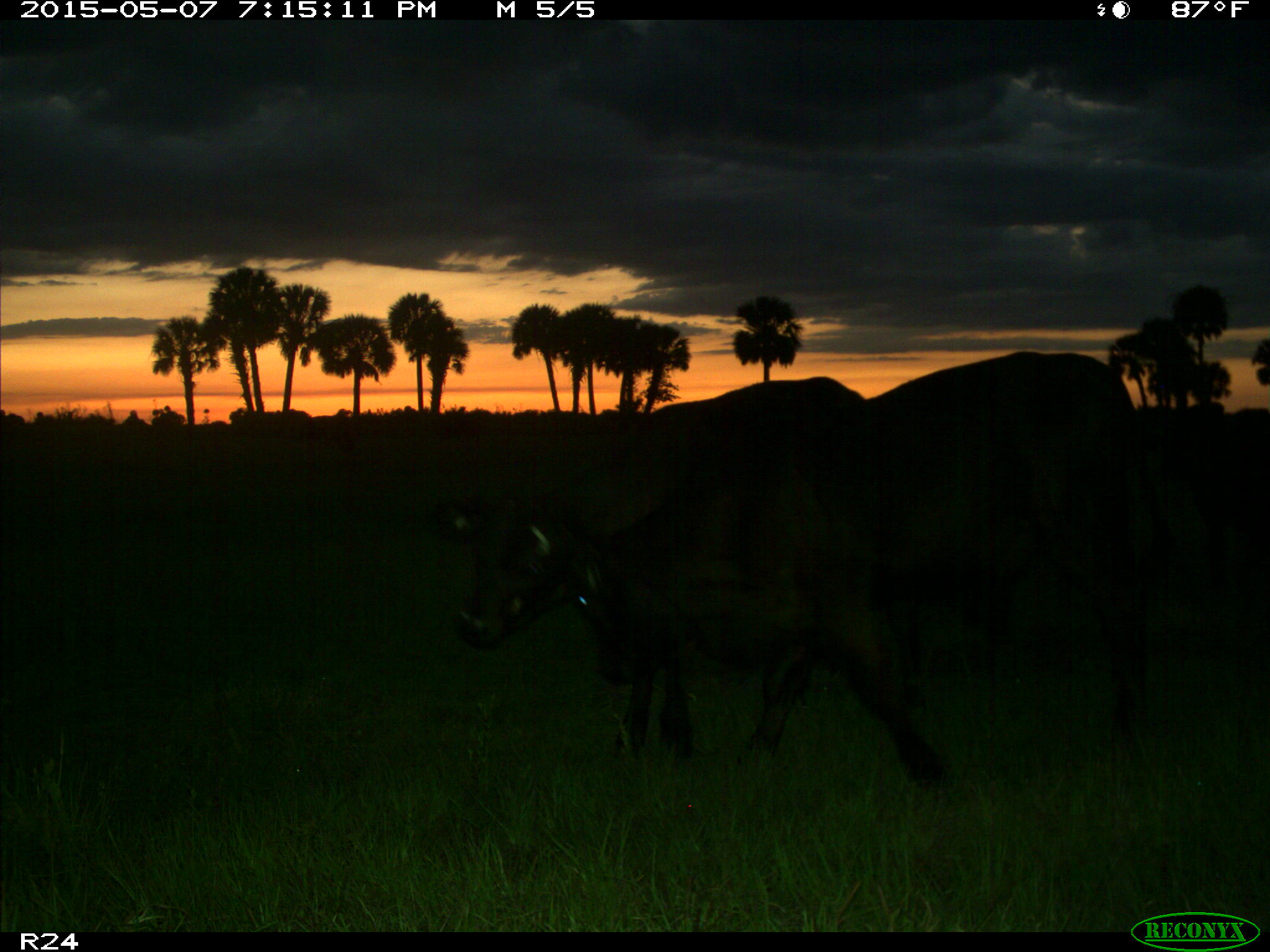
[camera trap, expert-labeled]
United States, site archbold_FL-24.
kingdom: Animalia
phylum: Chordata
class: Mammalia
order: Artiodactyla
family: Bovidae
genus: Bos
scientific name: Bos taurus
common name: domestic cow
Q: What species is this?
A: Bos taurus (domestic cow).